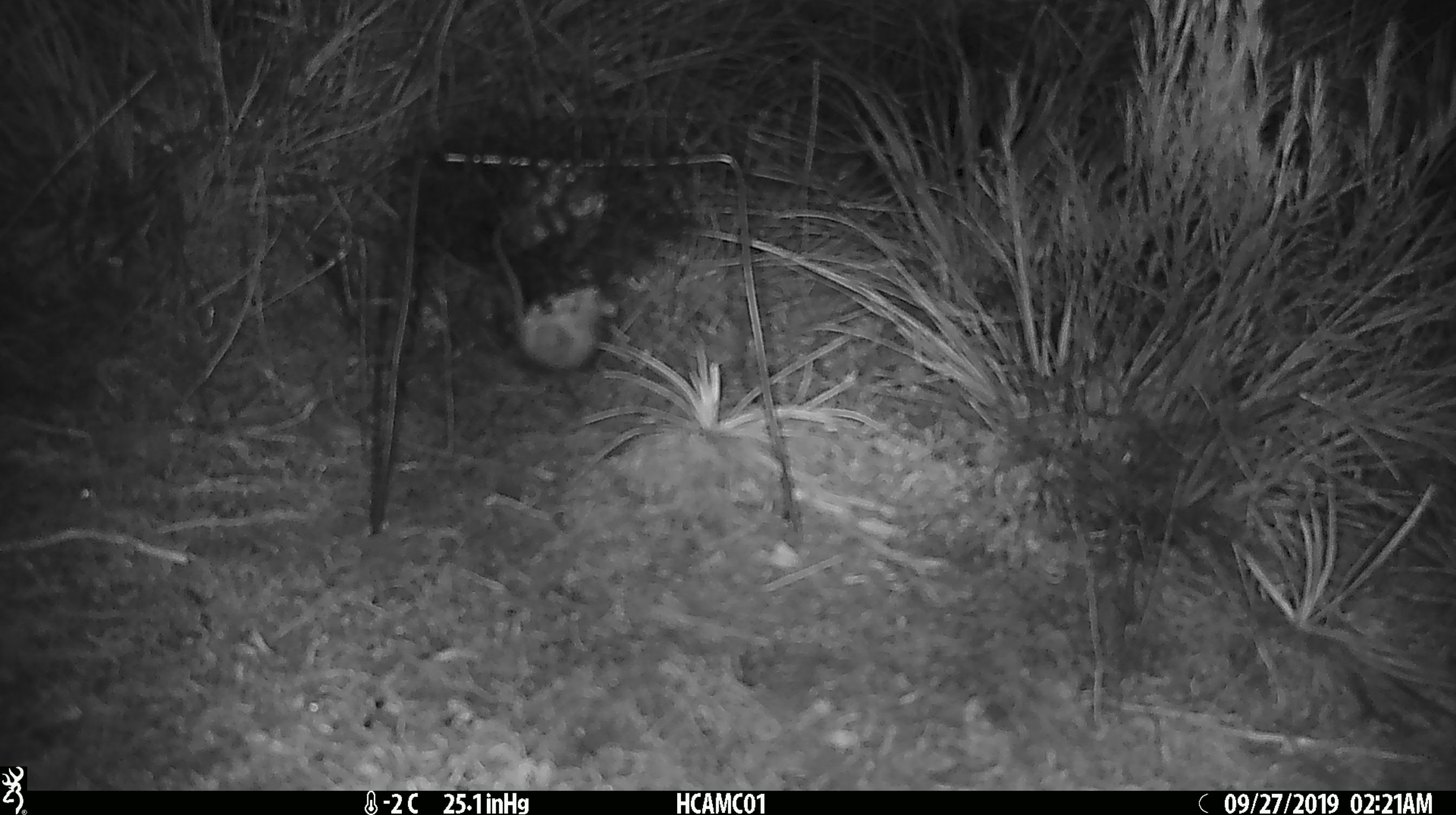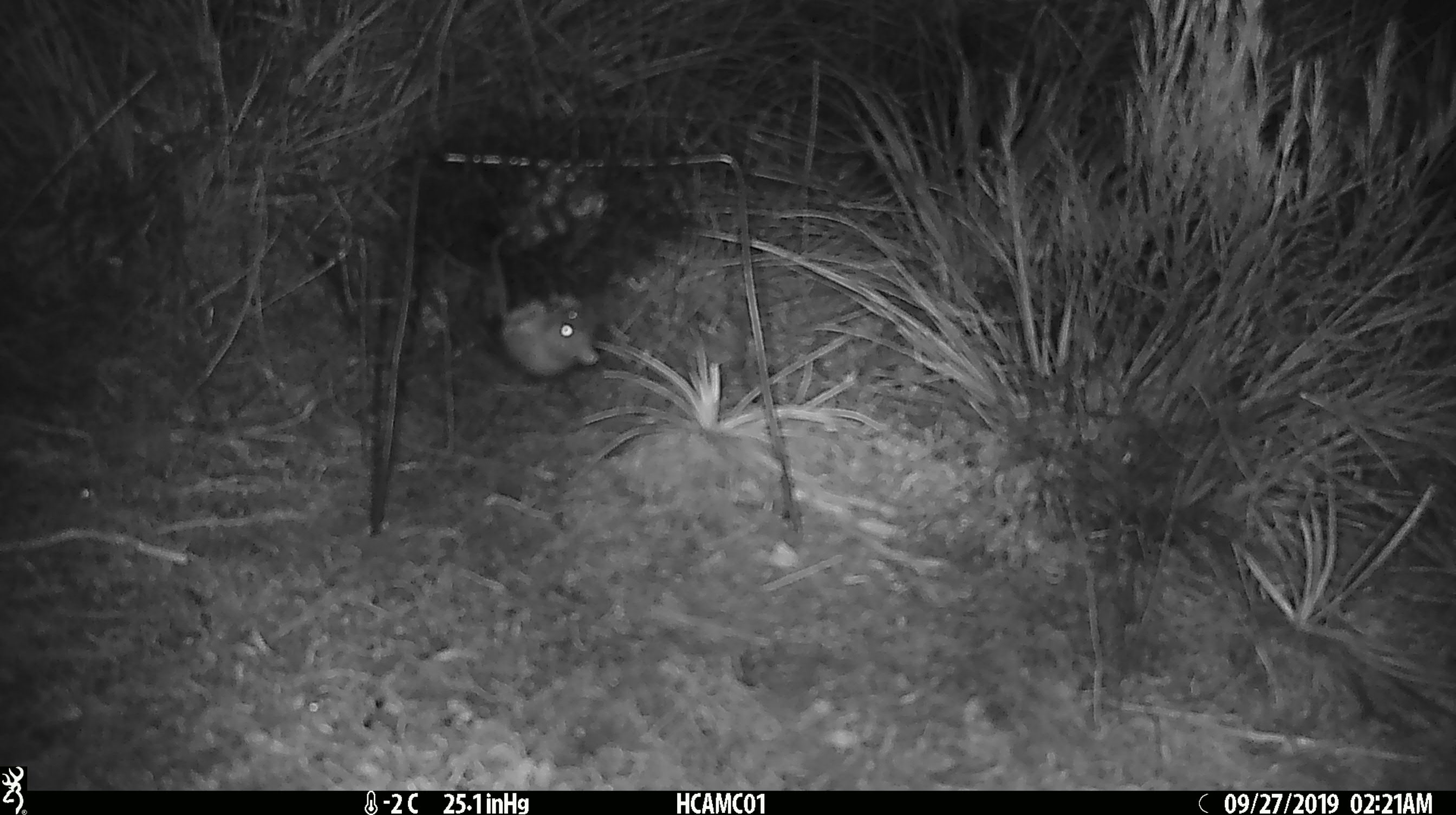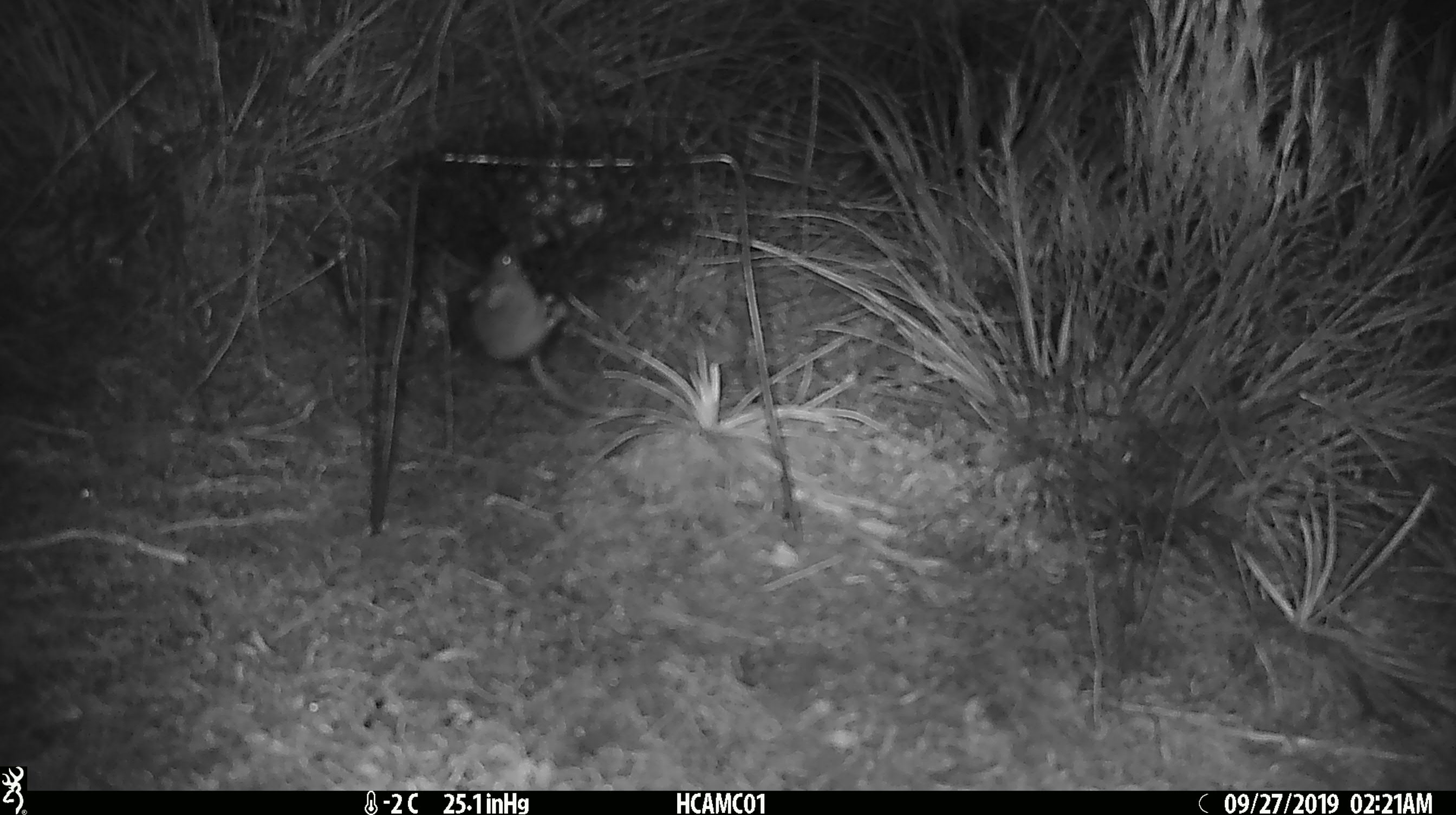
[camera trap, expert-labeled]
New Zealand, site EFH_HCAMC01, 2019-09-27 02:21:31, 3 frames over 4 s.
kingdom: Animalia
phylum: Chordata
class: Mammalia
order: Rodentia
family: Muridae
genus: Mus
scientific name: Mus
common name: mouse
Mouse (Mus).